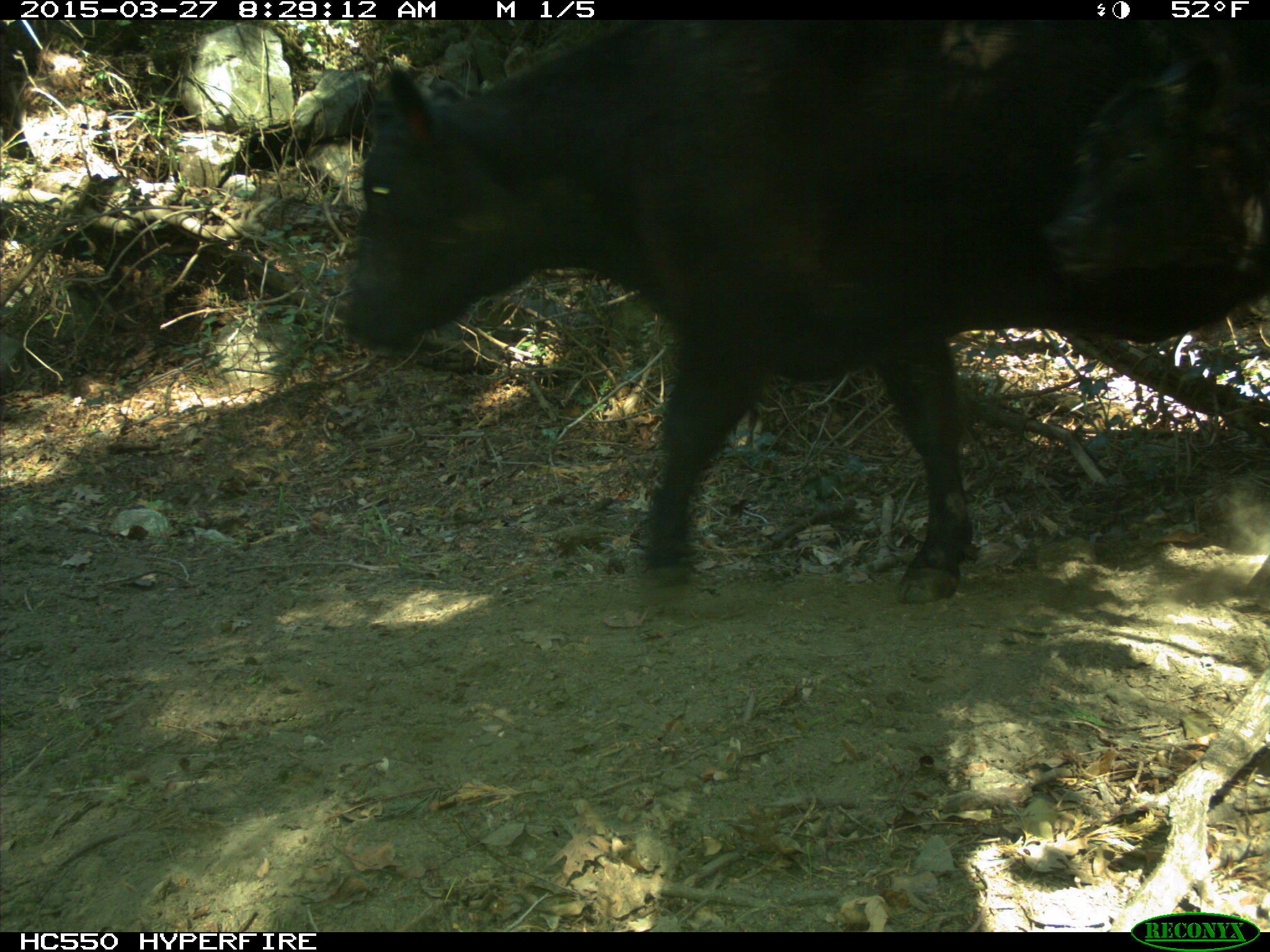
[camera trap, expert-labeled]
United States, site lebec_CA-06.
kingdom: Animalia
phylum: Chordata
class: Mammalia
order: Artiodactyla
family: Bovidae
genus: Bos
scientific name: Bos taurus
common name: domestic cow